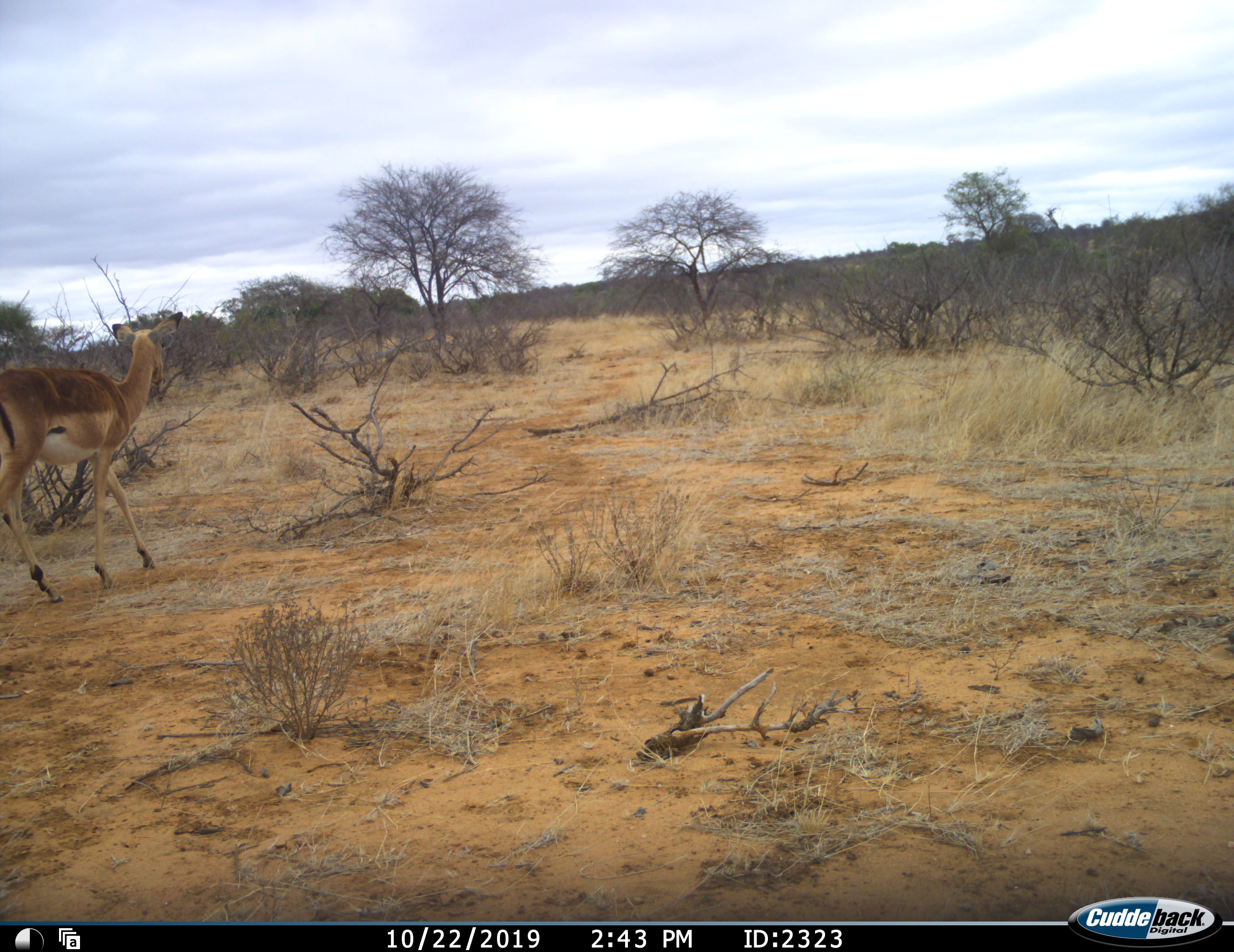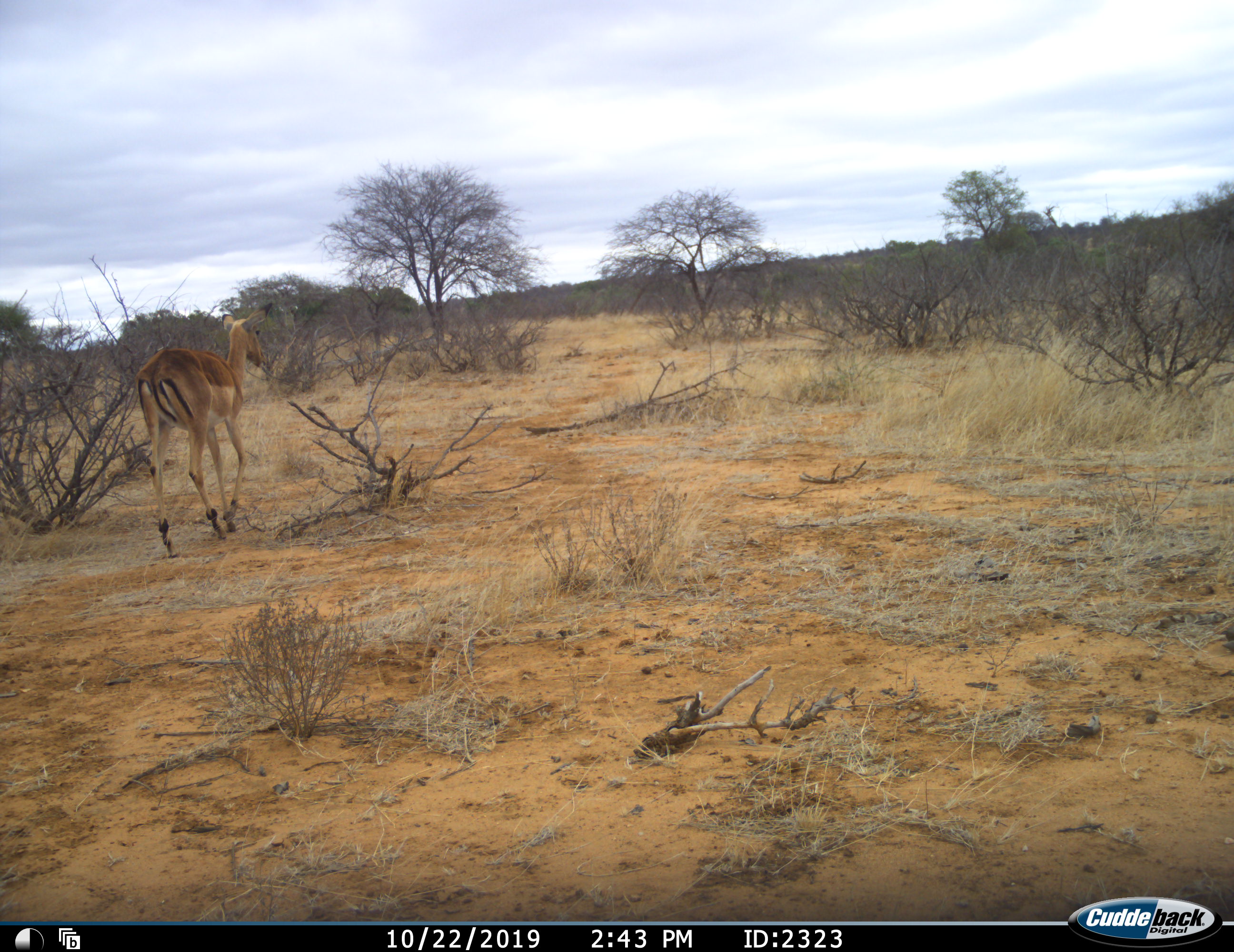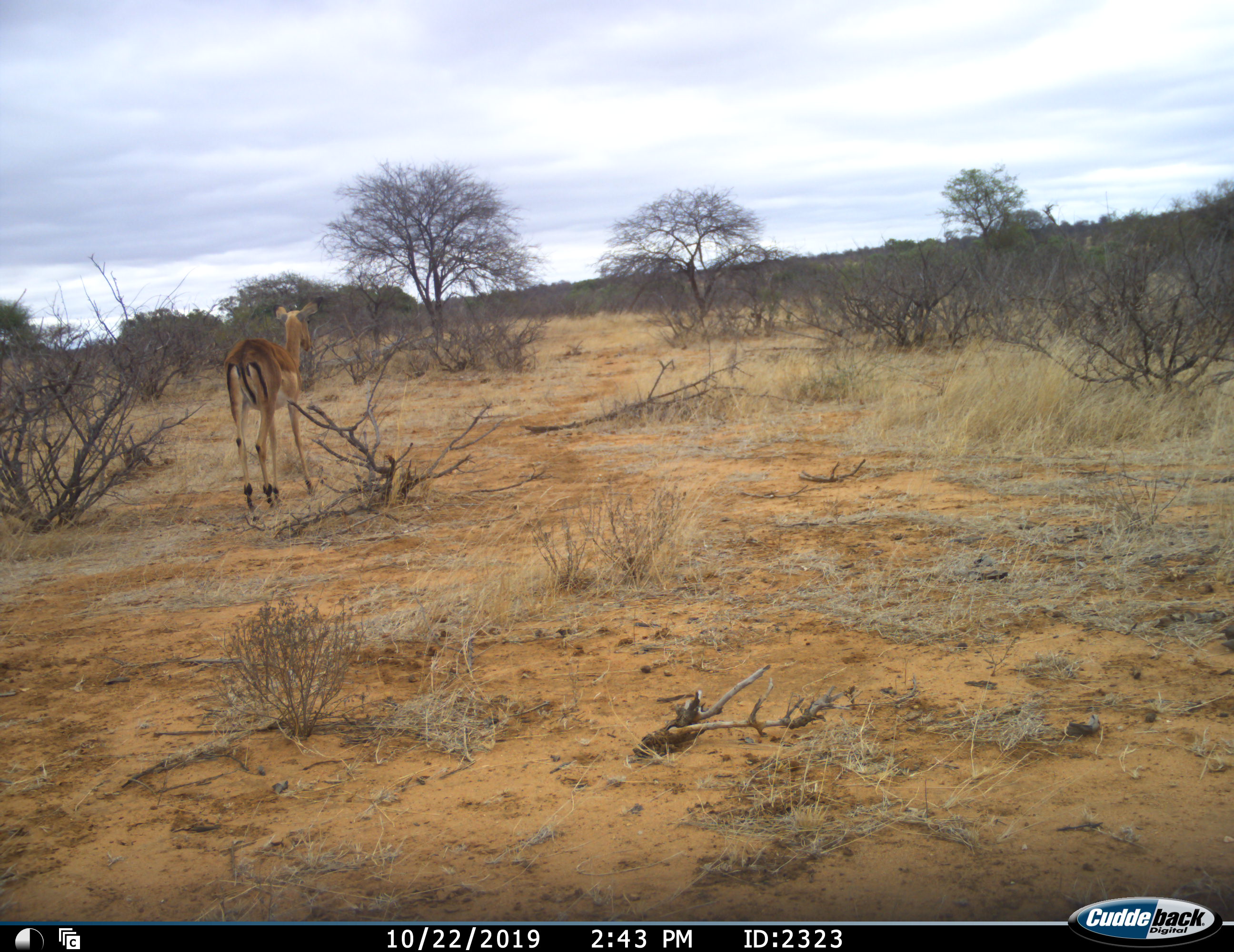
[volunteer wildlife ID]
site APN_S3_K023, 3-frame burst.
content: unidentified animal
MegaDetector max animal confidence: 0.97